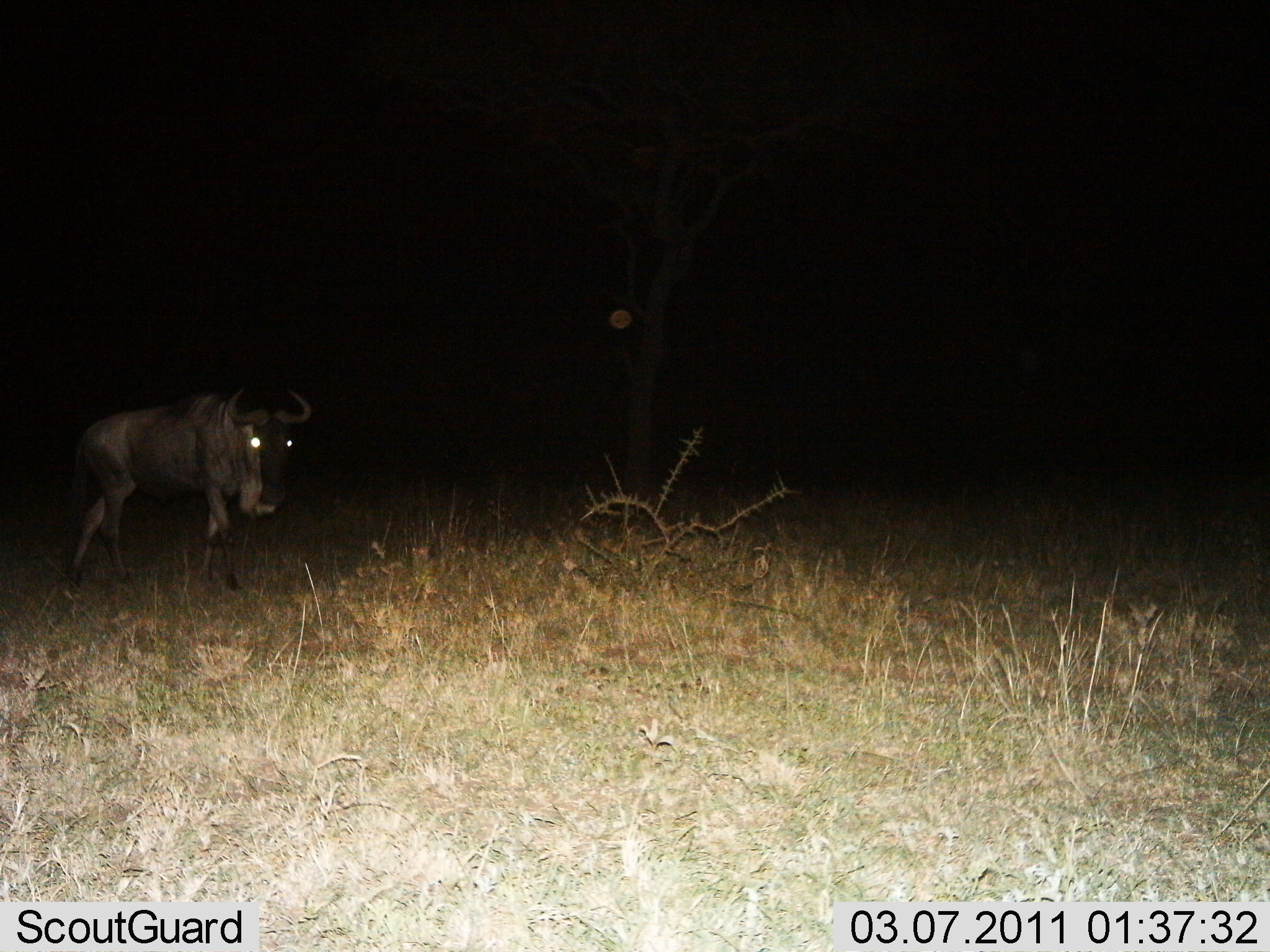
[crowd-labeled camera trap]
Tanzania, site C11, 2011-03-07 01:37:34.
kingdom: Animalia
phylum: Chordata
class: Mammalia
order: Artiodactyla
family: Bovidae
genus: Connochaetes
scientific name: Connochaetes taurinus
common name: blue wildebeest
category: wildebeest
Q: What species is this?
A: Wildebeest (blue wildebeest) (Connochaetes taurinus).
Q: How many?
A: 1.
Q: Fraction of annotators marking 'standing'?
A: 17%.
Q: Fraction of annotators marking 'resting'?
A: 0%.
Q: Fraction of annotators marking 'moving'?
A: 83%.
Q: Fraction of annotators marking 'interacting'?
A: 0%.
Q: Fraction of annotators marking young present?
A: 0%.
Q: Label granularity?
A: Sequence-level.